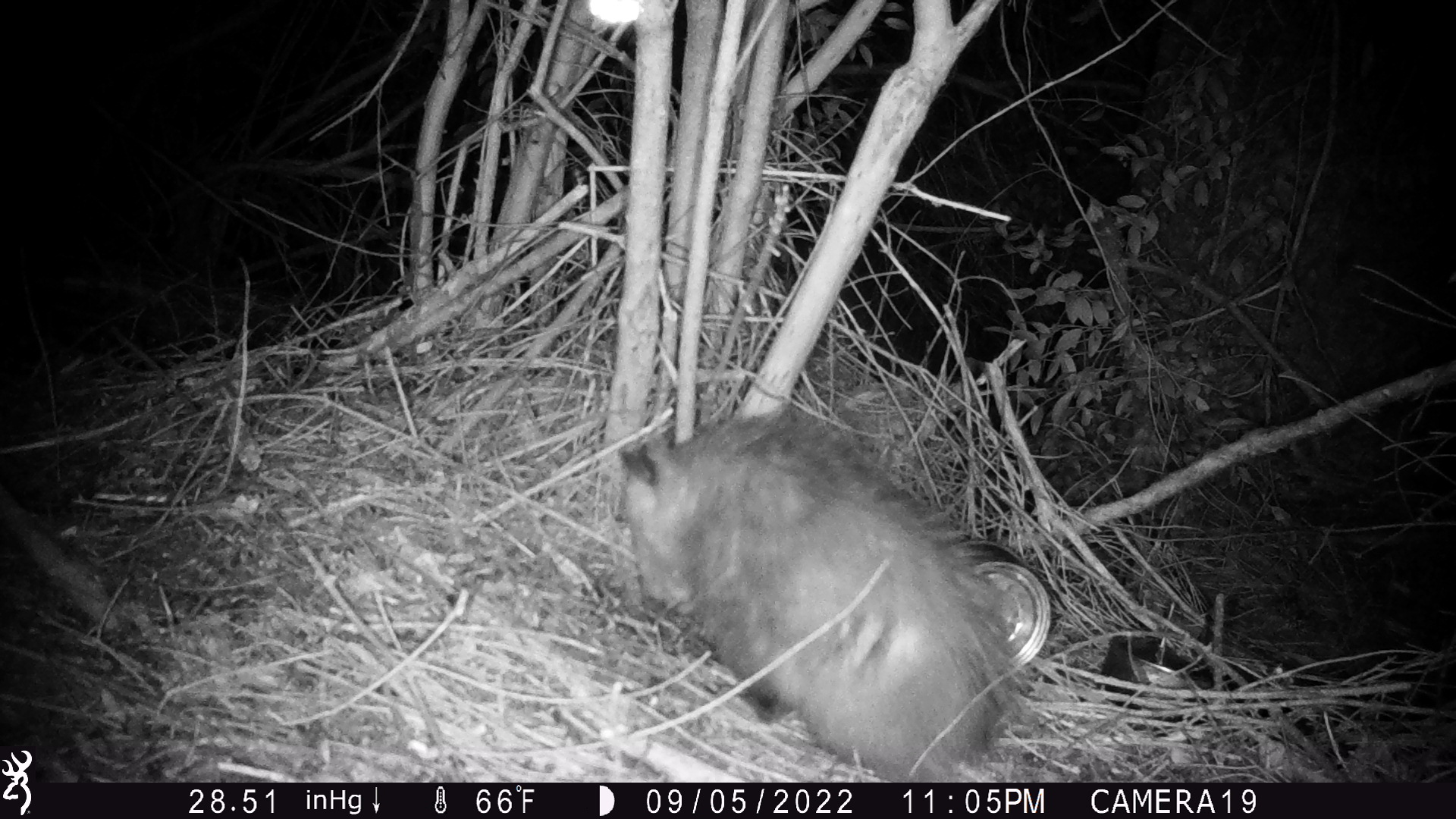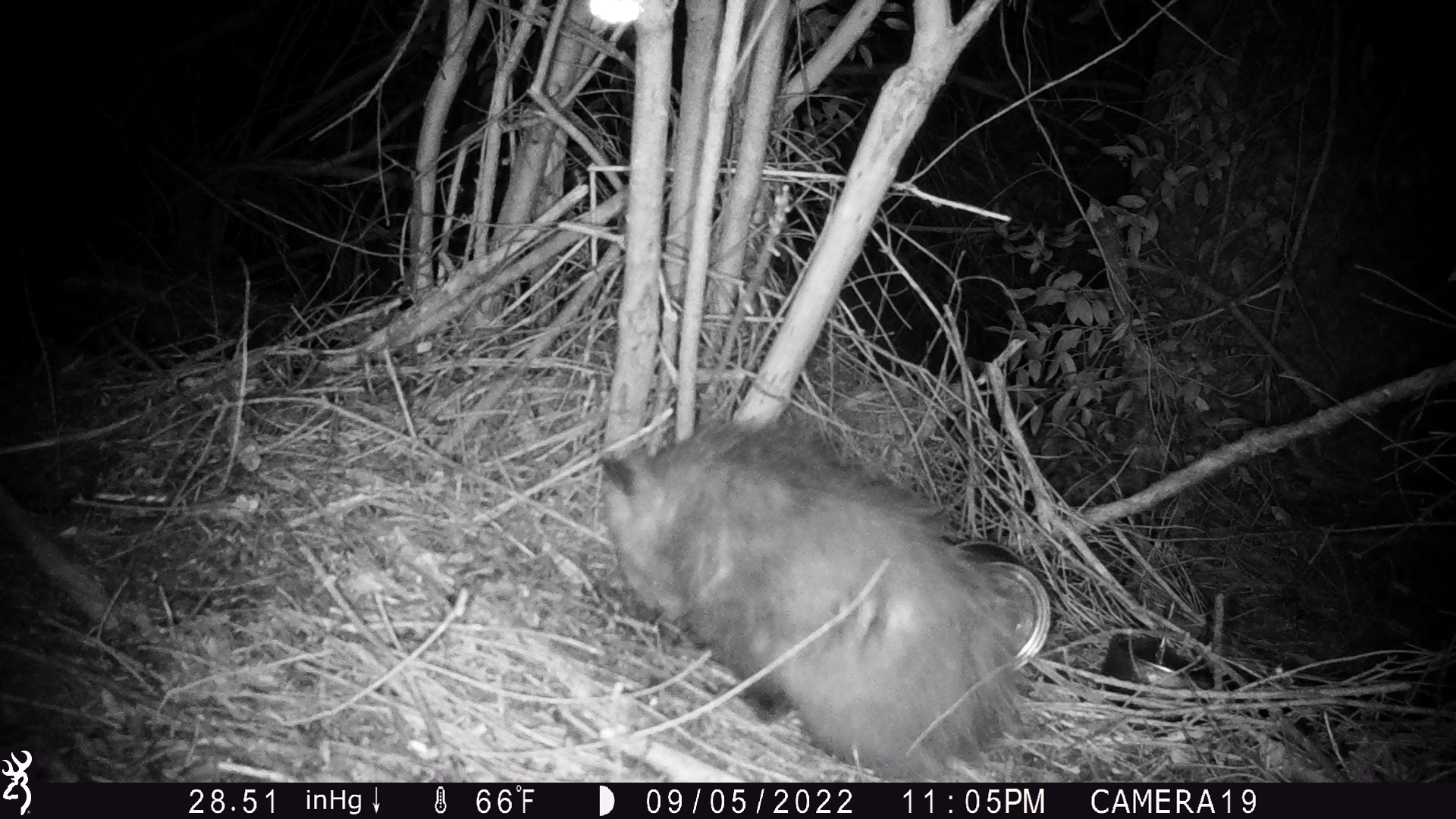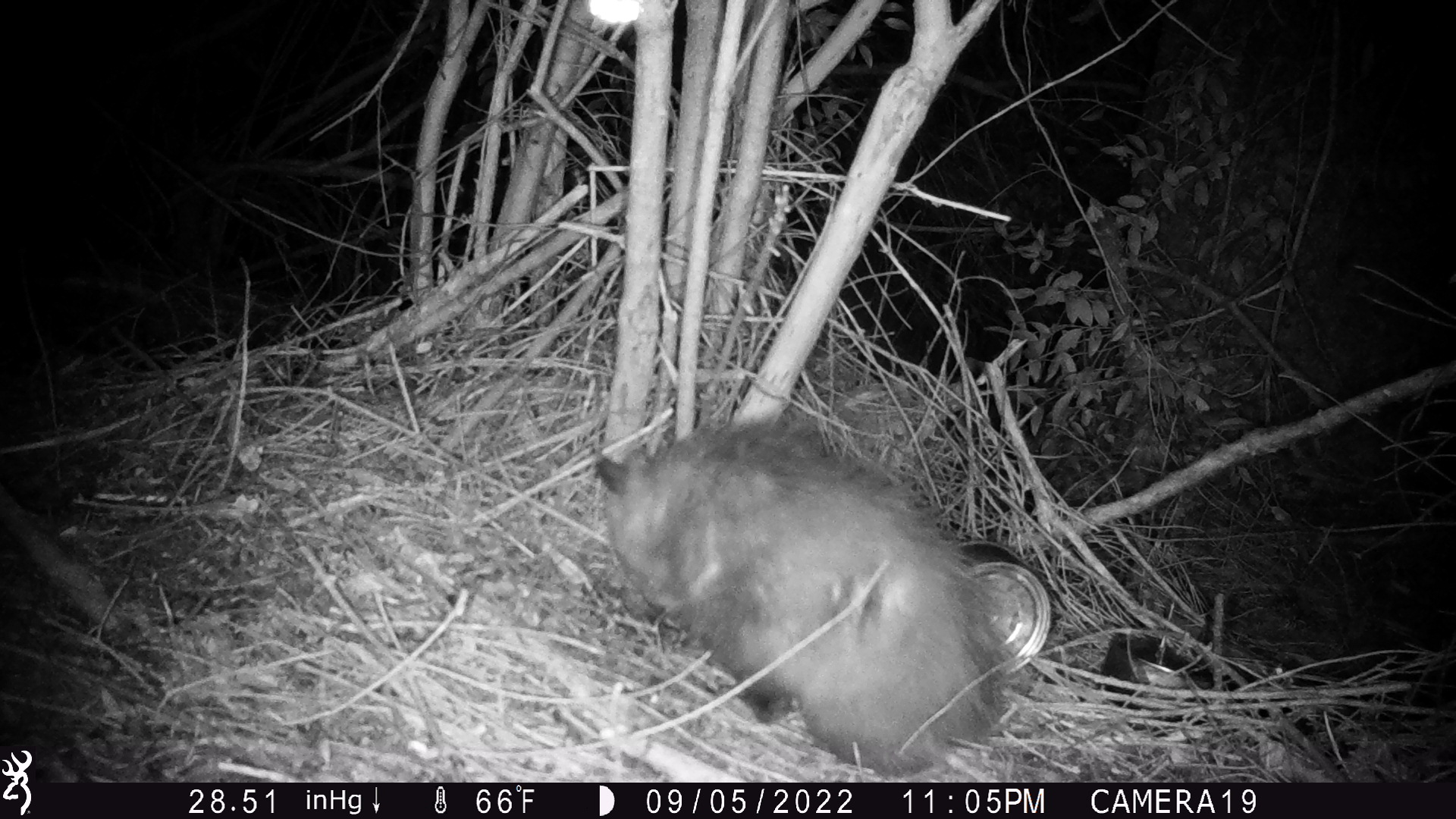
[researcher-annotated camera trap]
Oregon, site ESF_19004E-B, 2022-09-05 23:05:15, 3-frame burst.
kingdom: Animalia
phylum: Chordata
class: Mammalia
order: Didelphimorphia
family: Didelphidae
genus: Didelphis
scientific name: Didelphis virginiana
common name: virginia opossum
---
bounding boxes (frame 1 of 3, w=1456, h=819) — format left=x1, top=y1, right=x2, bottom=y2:
virginia opossum: left=595, top=368, right=1027, bottom=772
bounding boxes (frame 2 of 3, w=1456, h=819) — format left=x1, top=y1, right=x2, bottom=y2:
virginia opossum: left=575, top=407, right=1042, bottom=776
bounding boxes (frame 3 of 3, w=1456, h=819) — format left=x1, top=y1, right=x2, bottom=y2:
virginia opossum: left=546, top=384, right=1022, bottom=772